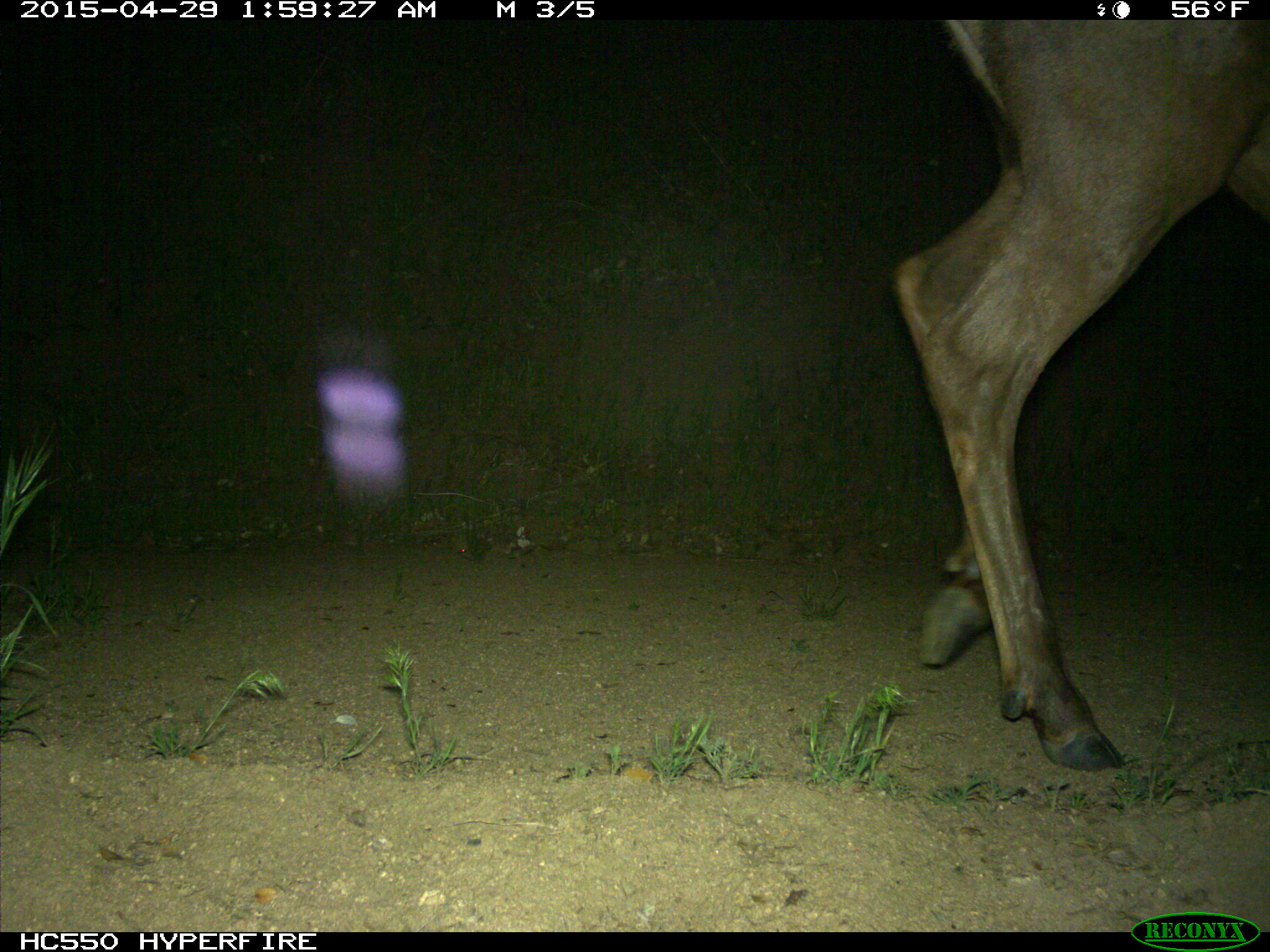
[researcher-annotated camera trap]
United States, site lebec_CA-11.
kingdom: Animalia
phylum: Chordata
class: Mammalia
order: Artiodactyla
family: Cervidae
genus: Cervus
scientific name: Cervus canadensis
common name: elk